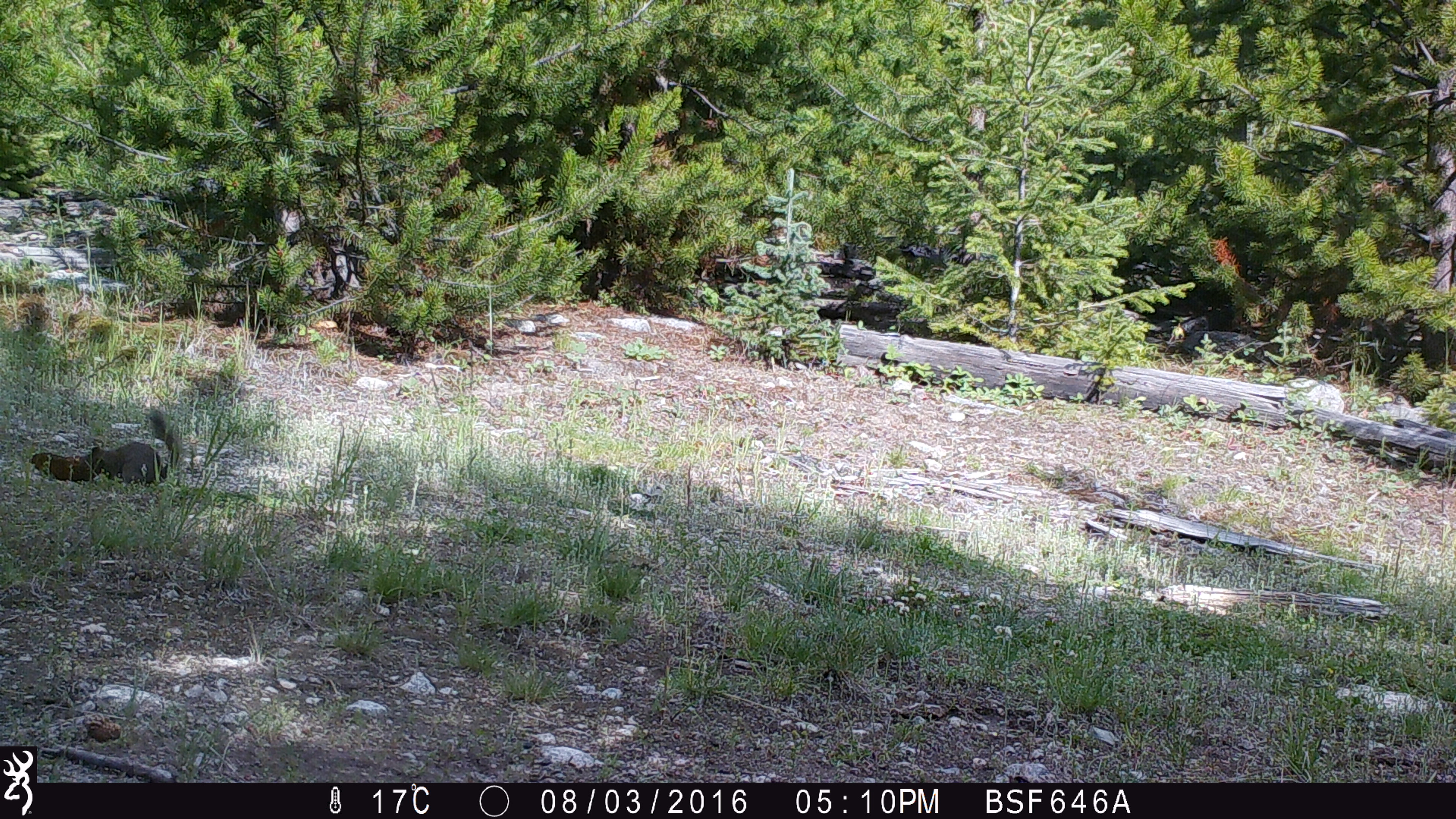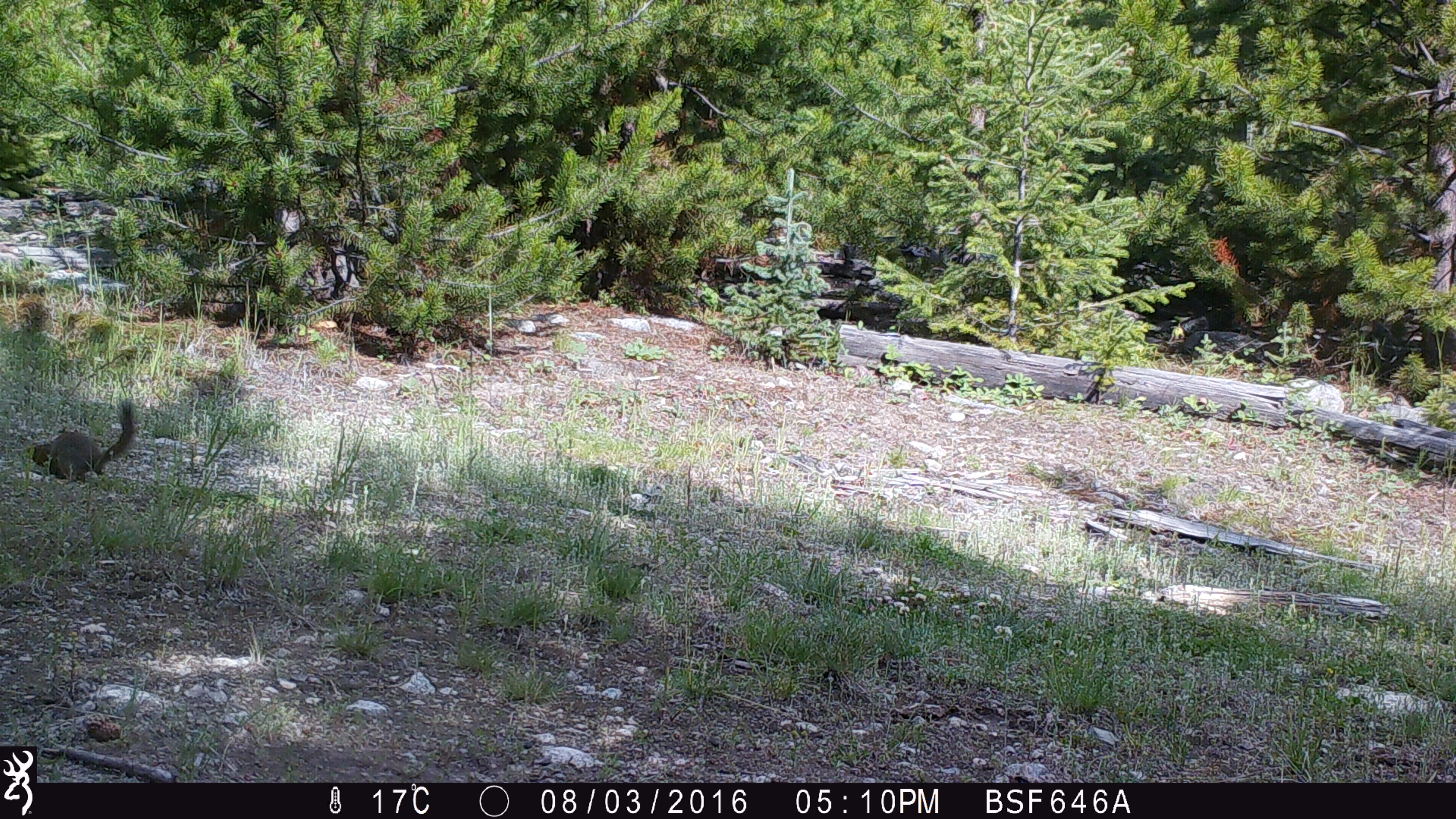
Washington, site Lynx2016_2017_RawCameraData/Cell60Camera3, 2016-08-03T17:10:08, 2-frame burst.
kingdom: Animalia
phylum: Chordata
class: Mammalia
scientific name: Mammalia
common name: small mammal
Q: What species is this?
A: Small mammal (Mammalia).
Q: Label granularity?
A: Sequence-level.